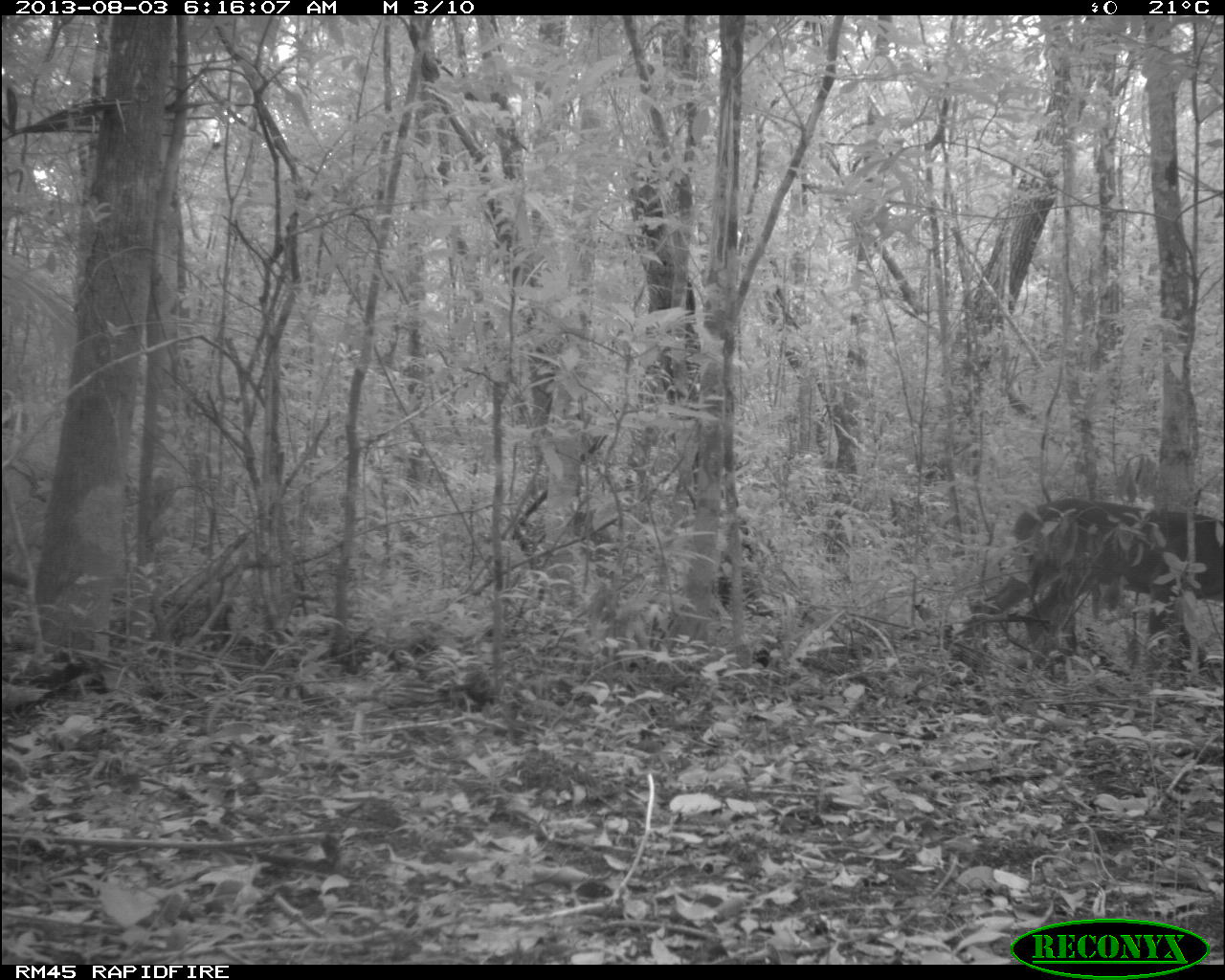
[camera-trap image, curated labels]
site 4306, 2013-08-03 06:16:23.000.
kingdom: Animalia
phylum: Chordata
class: Mammalia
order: Artiodactyla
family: Cervidae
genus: Odocoileus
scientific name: Odocoileus virginianus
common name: white-tailed deer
Odocoileus virginianus (white-tailed deer), count 1, sex male.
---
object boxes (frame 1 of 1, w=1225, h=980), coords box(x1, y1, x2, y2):
odocoileus virginianus: box(967, 496, 1225, 663)